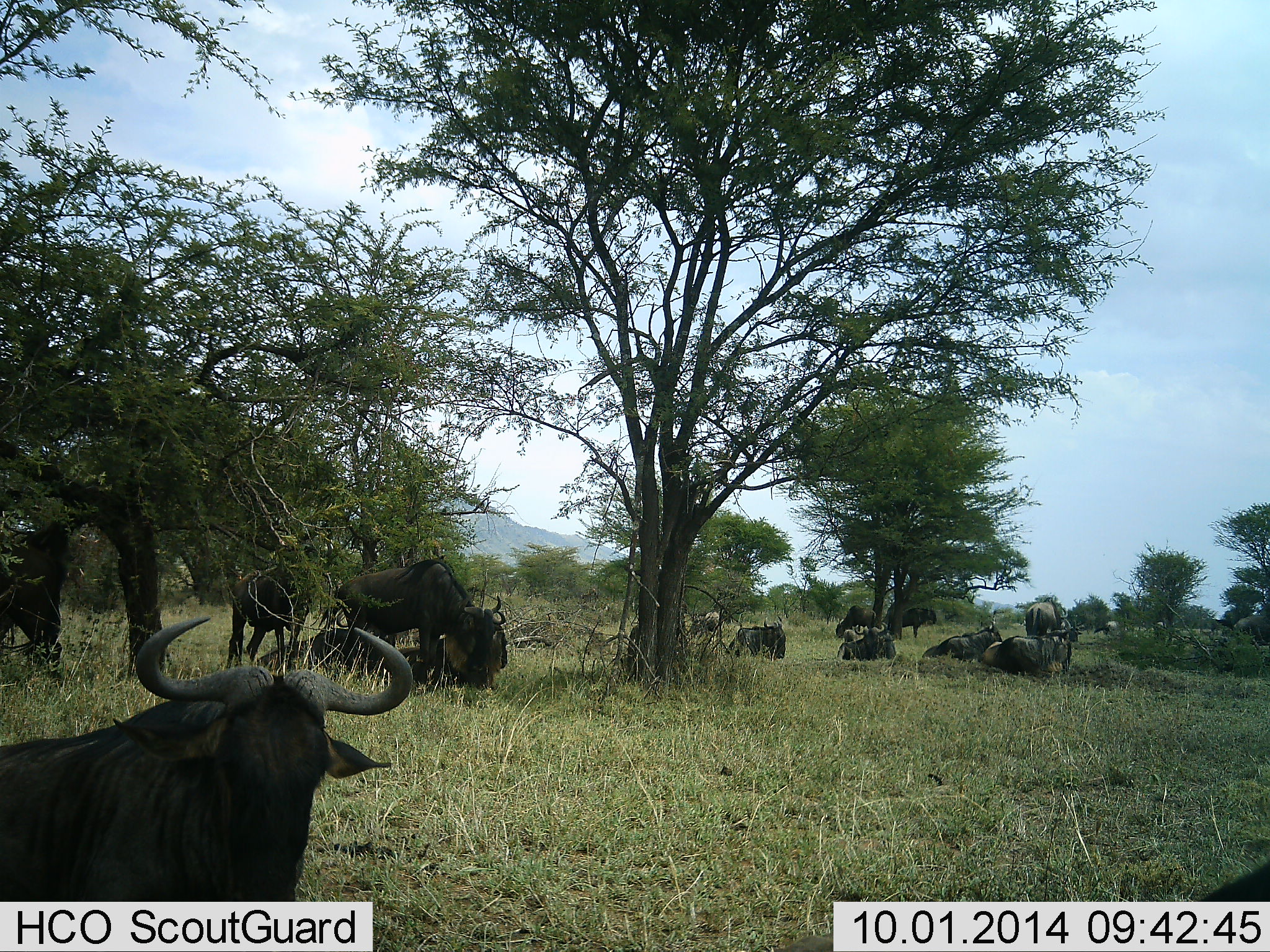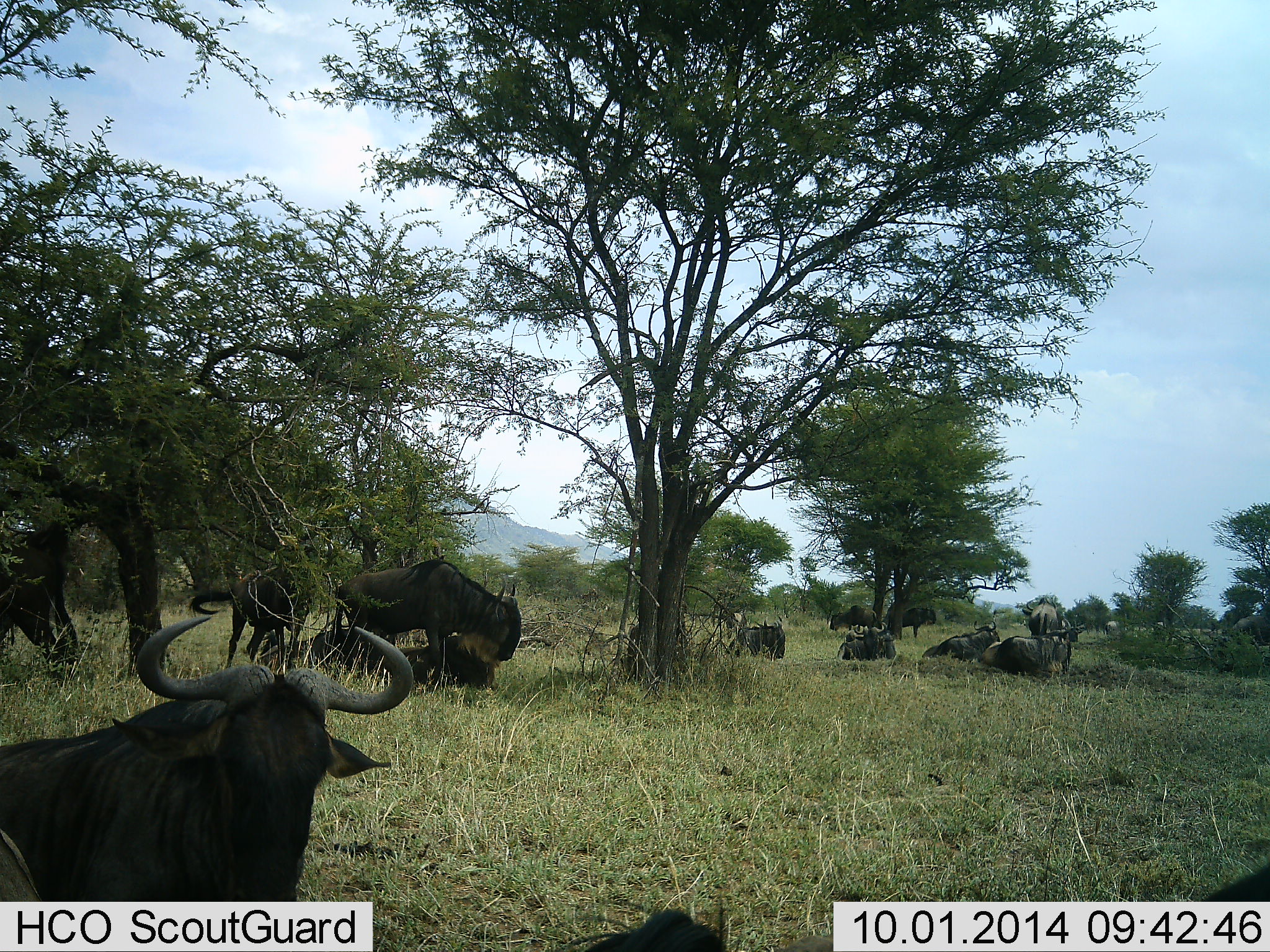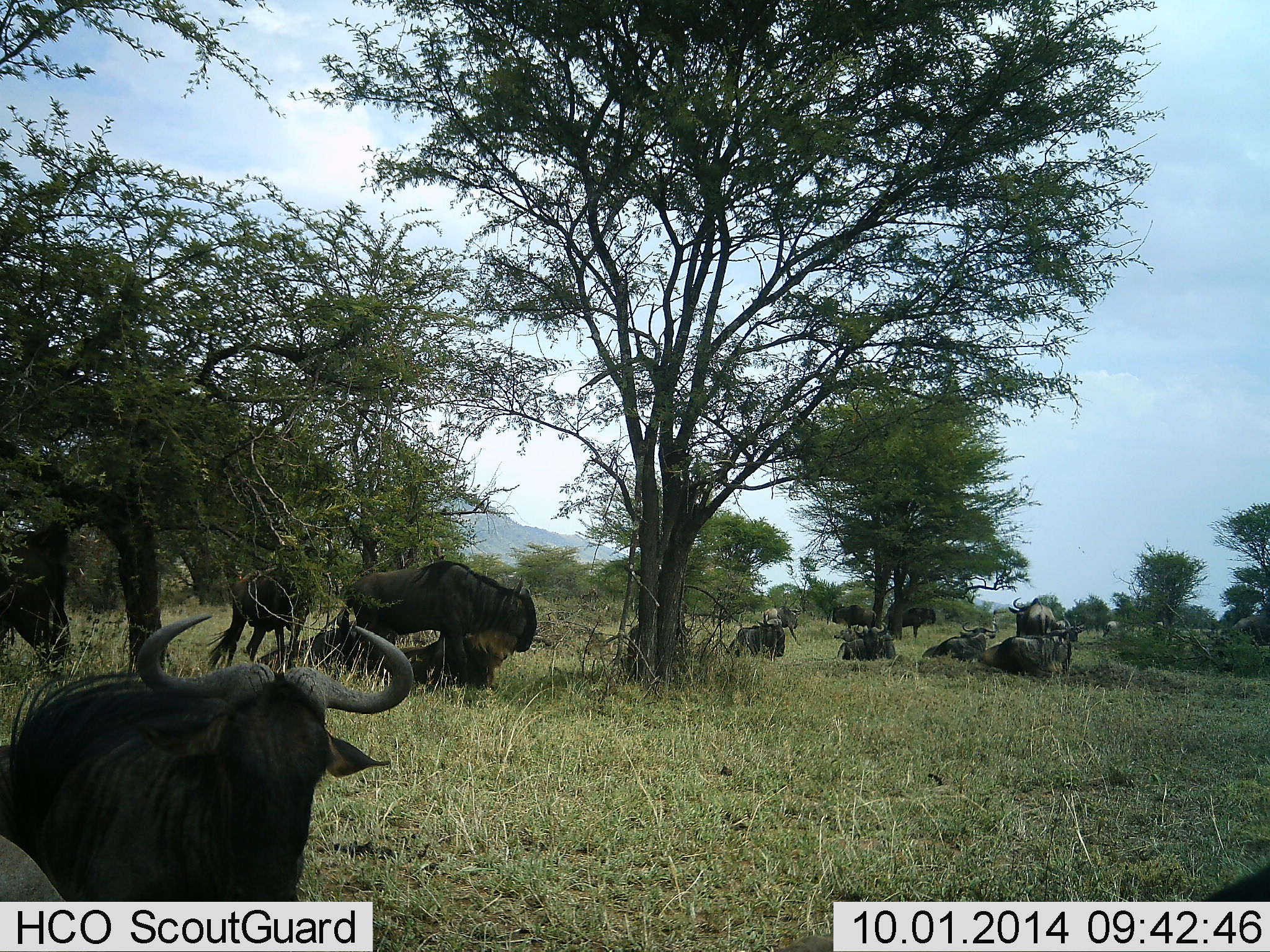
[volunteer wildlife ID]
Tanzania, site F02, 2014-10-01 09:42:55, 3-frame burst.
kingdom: Animalia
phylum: Chordata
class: Mammalia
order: Artiodactyla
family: Bovidae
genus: Connochaetes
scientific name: Connochaetes taurinus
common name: blue wildebeest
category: wildebeest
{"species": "wildebeest (blue wildebeest) (Connochaetes taurinus)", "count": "11-50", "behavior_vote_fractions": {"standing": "80%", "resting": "90%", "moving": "20%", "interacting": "10%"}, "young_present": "0%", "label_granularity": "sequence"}